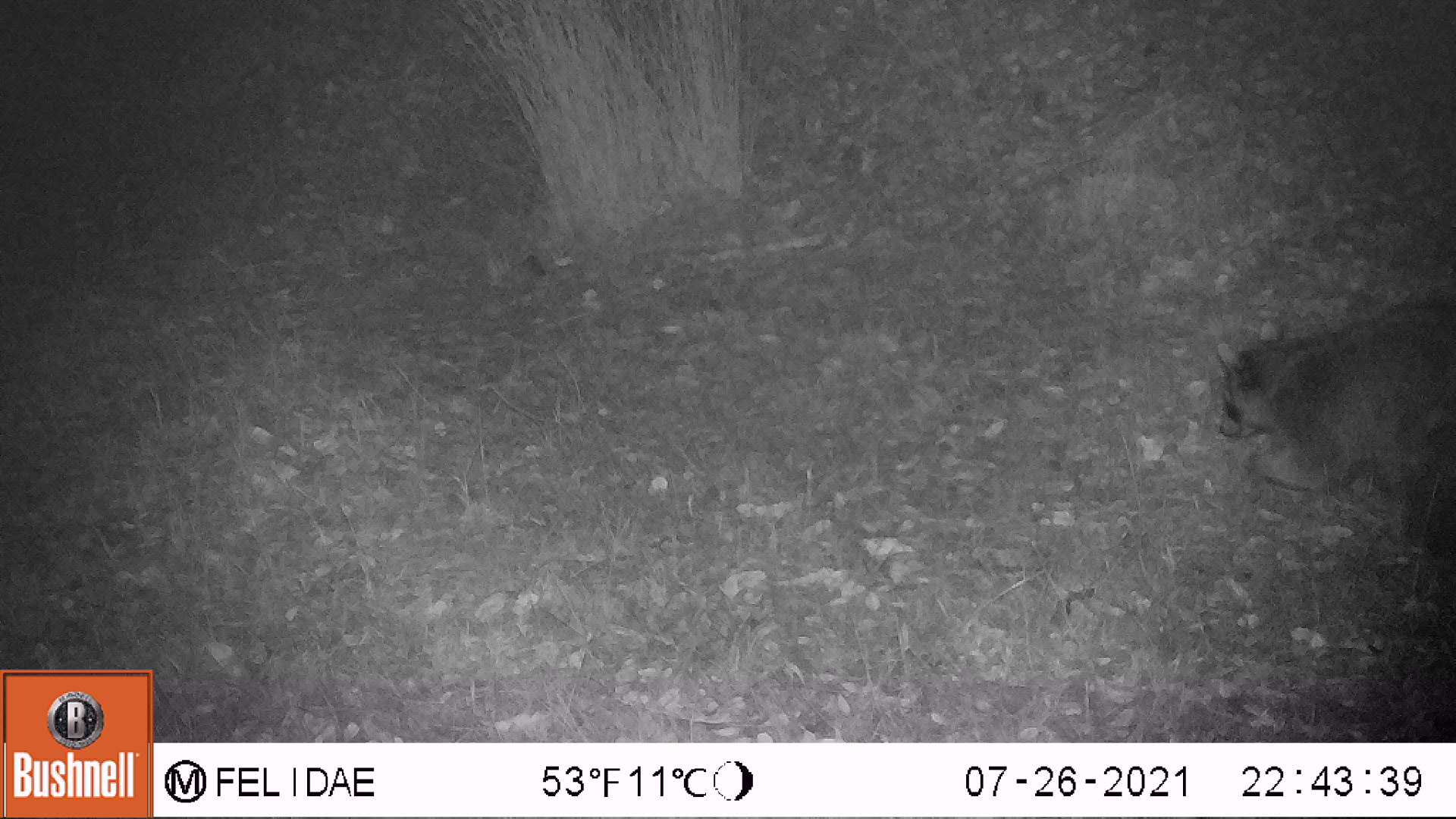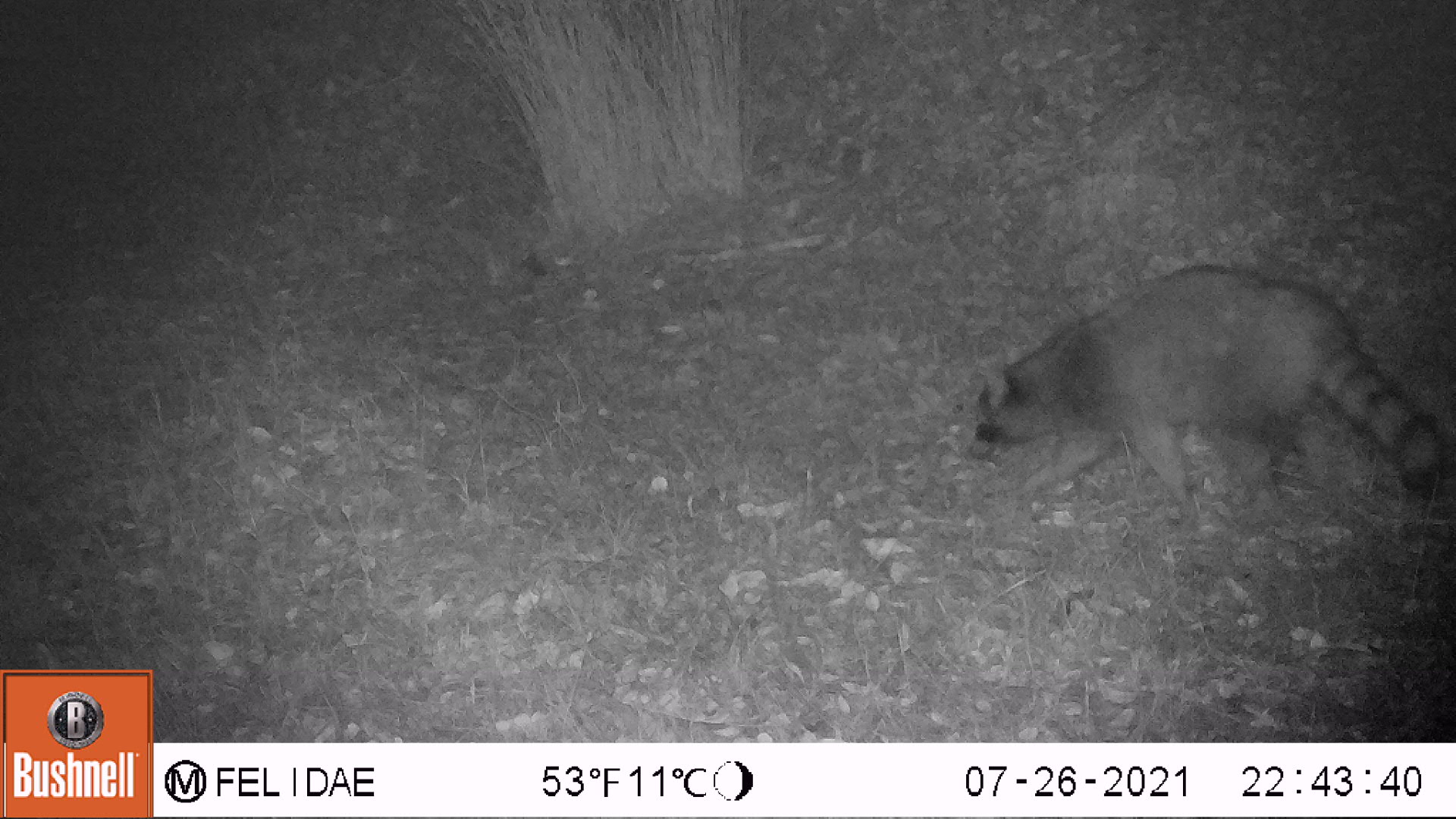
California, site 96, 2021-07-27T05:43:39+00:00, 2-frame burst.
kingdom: Animalia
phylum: Chordata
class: Mammalia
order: Carnivora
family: Procyonidae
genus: Procyon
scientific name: Procyon lotor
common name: raccoon